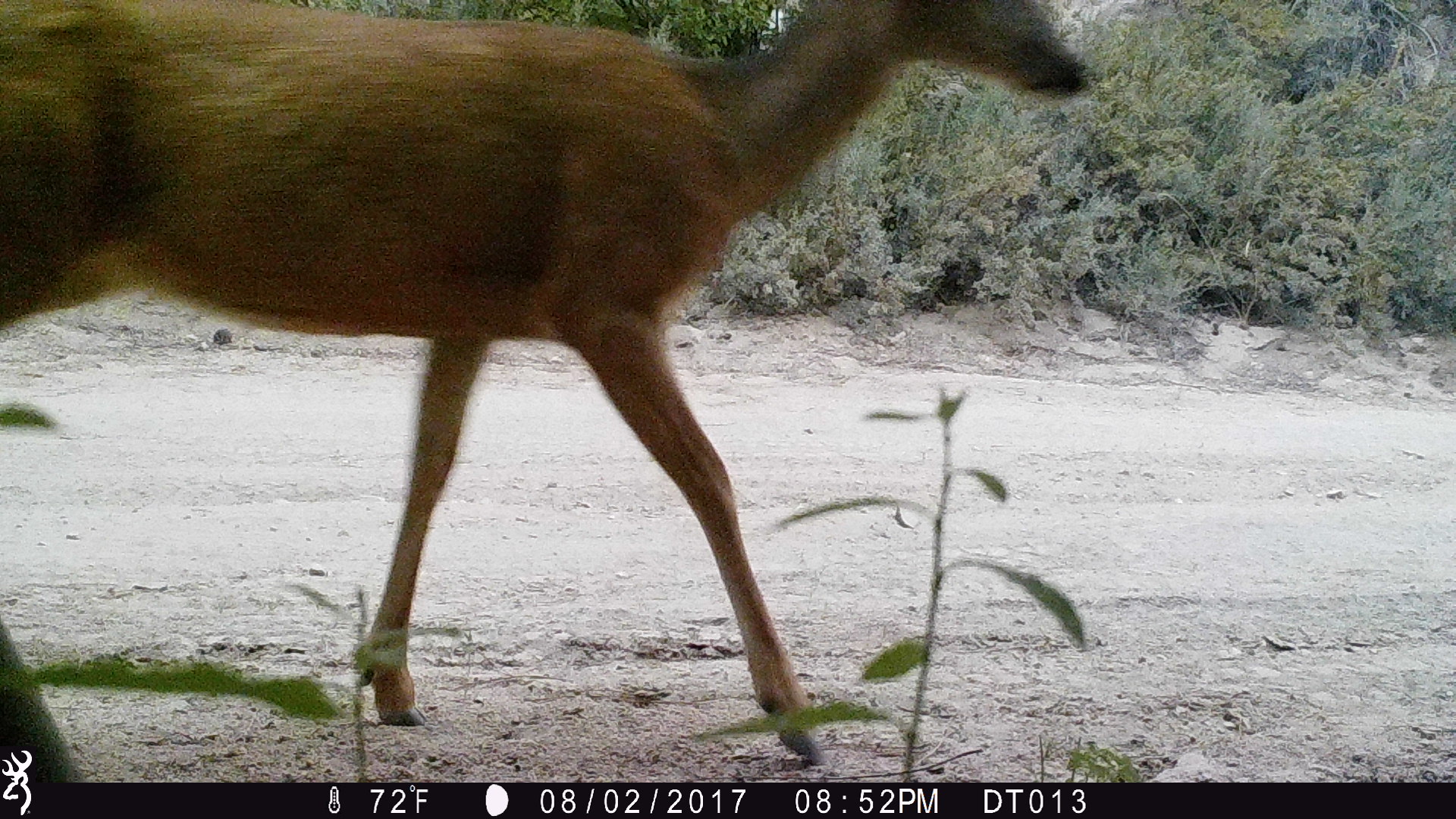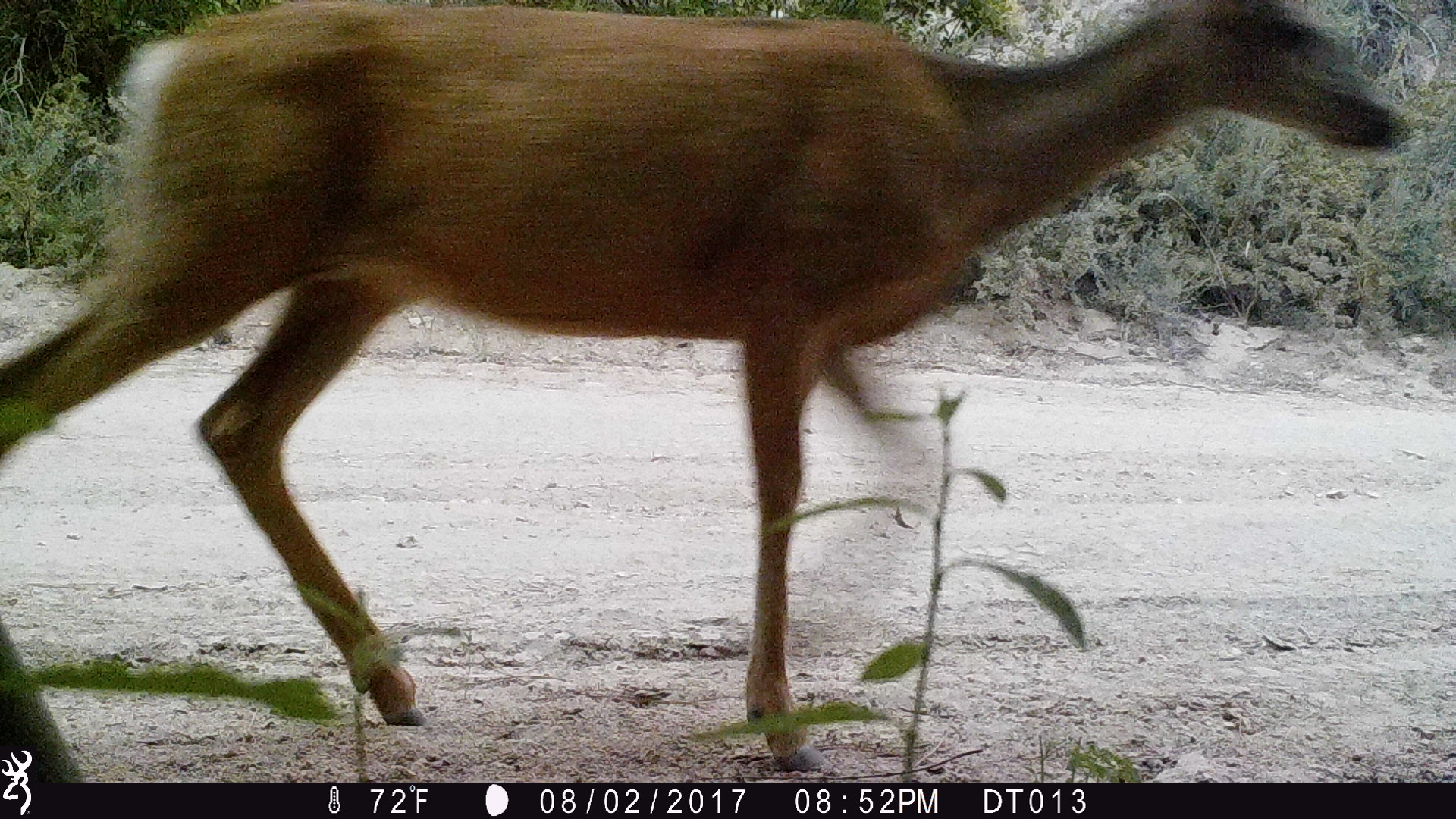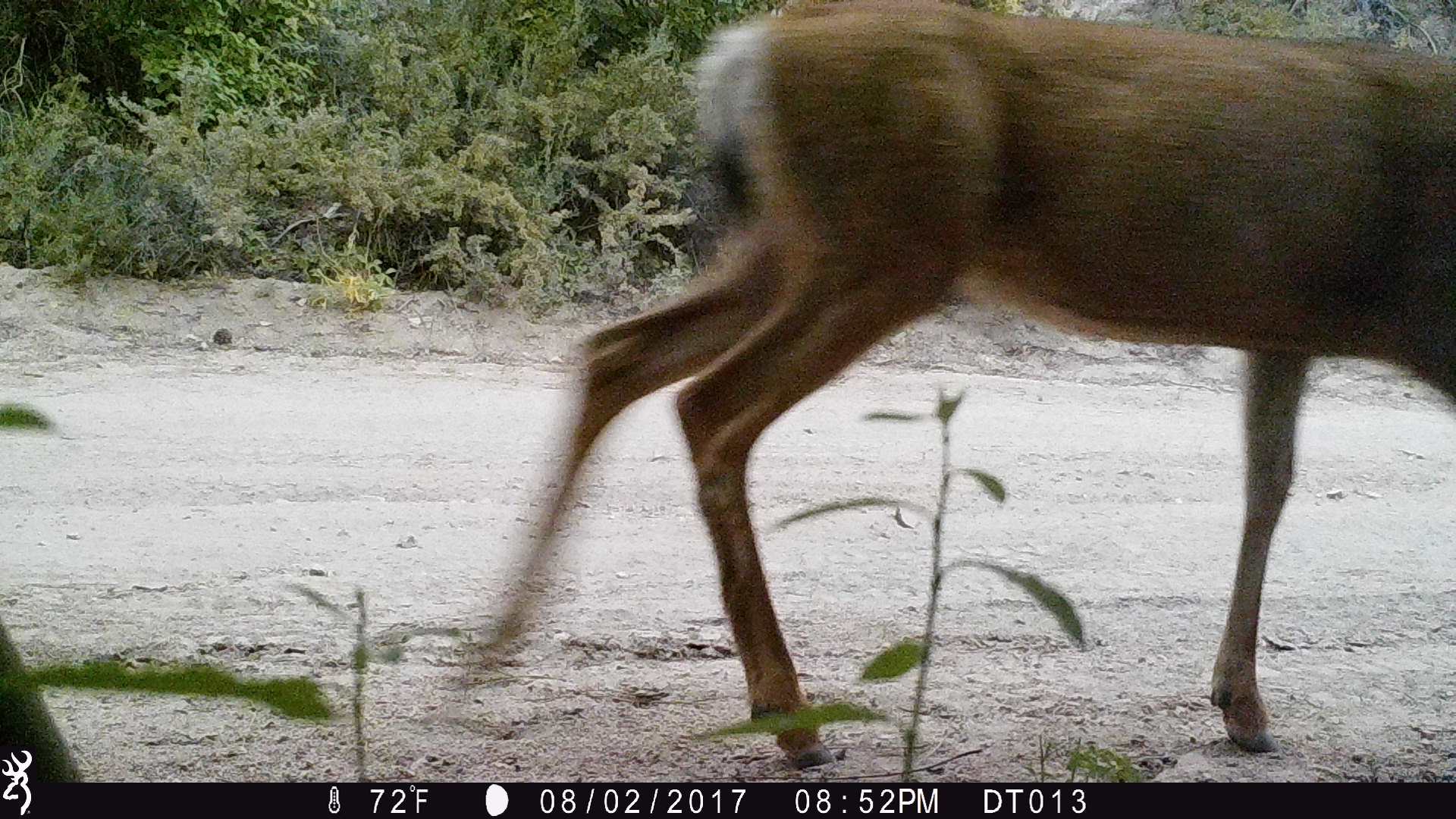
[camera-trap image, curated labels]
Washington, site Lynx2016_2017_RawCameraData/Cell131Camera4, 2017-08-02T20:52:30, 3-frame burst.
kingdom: Animalia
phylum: Chordata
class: Mammalia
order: Artiodactyla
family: Cervidae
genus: Odocoileus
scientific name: Odocoileus hemionus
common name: mule deer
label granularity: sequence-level